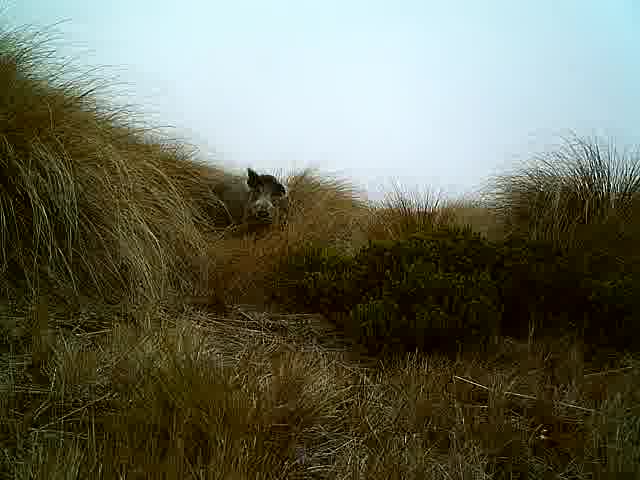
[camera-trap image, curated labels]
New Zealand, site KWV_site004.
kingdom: Animalia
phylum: Chordata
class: Mammalia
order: Artiodactyla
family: Suidae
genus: Sus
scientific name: Sus scrofa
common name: pig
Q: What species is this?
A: Pig (Sus scrofa).